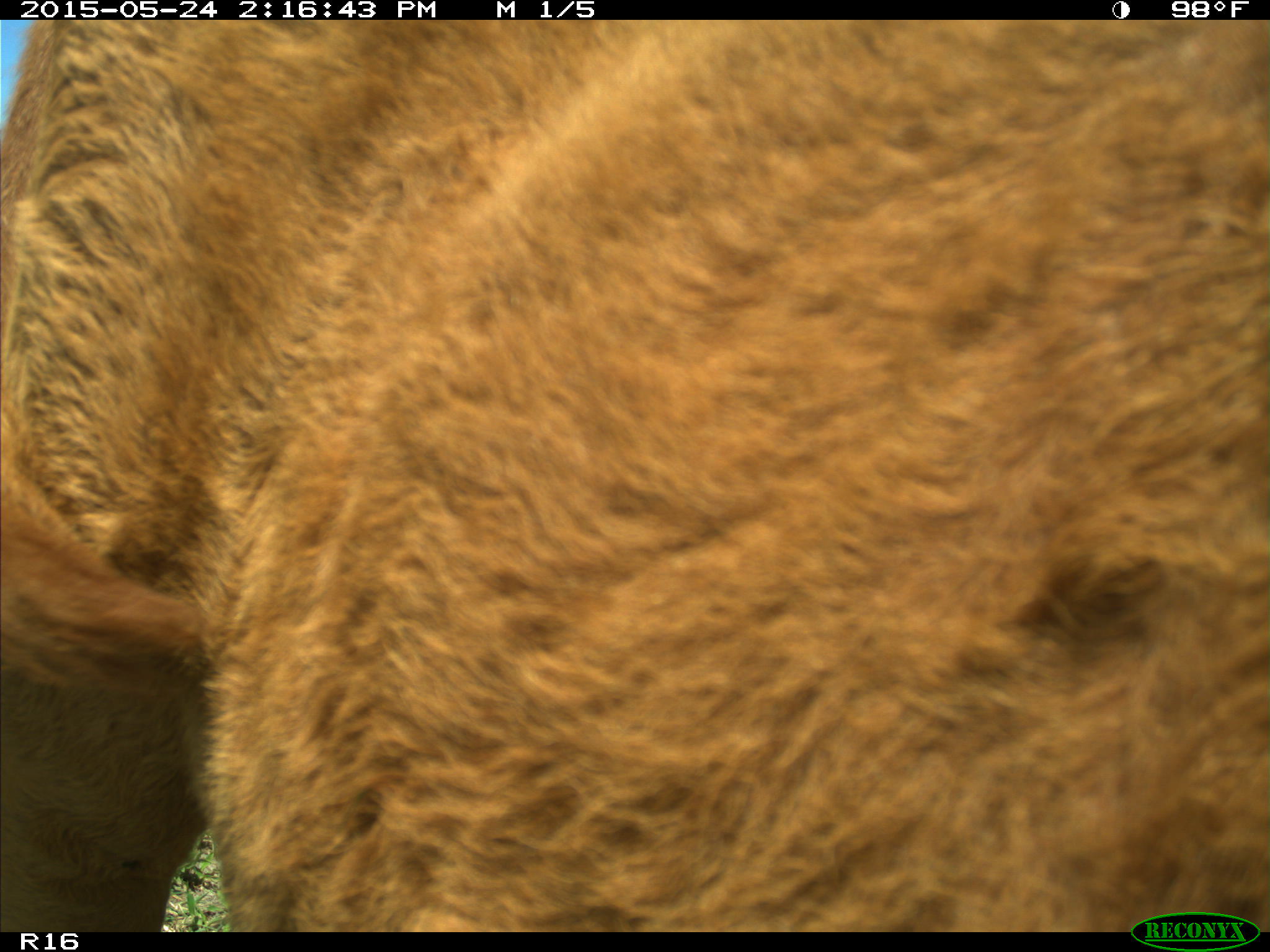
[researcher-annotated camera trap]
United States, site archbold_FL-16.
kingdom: Animalia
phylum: Chordata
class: Mammalia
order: Artiodactyla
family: Bovidae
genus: Bos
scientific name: Bos taurus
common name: domestic cow